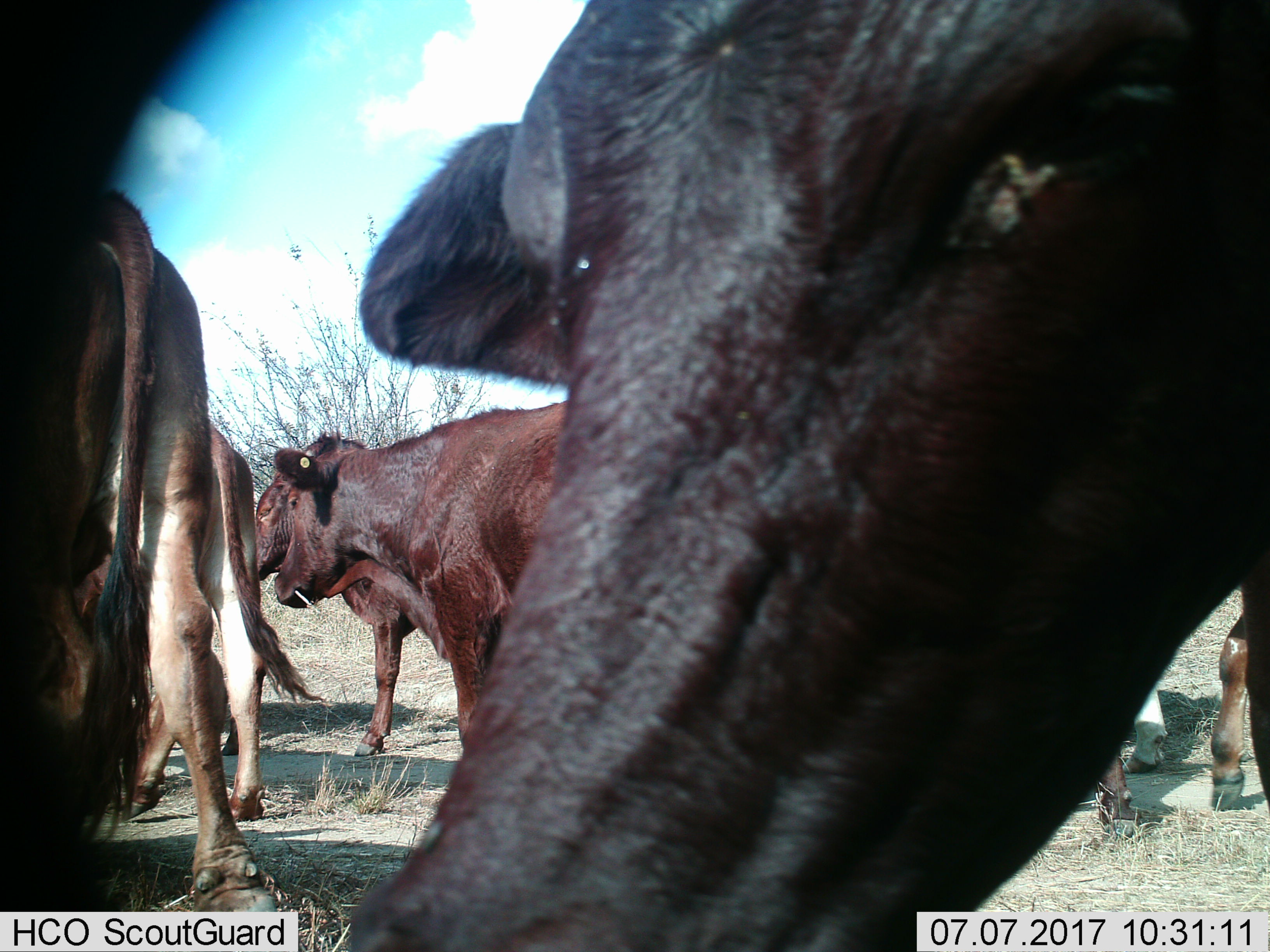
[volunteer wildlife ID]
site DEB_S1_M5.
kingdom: Animalia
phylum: Chordata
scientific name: Vertebrata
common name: domestic animal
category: domesticanimal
Domesticanimal (domestic animal) (Vertebrata), count 7. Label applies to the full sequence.